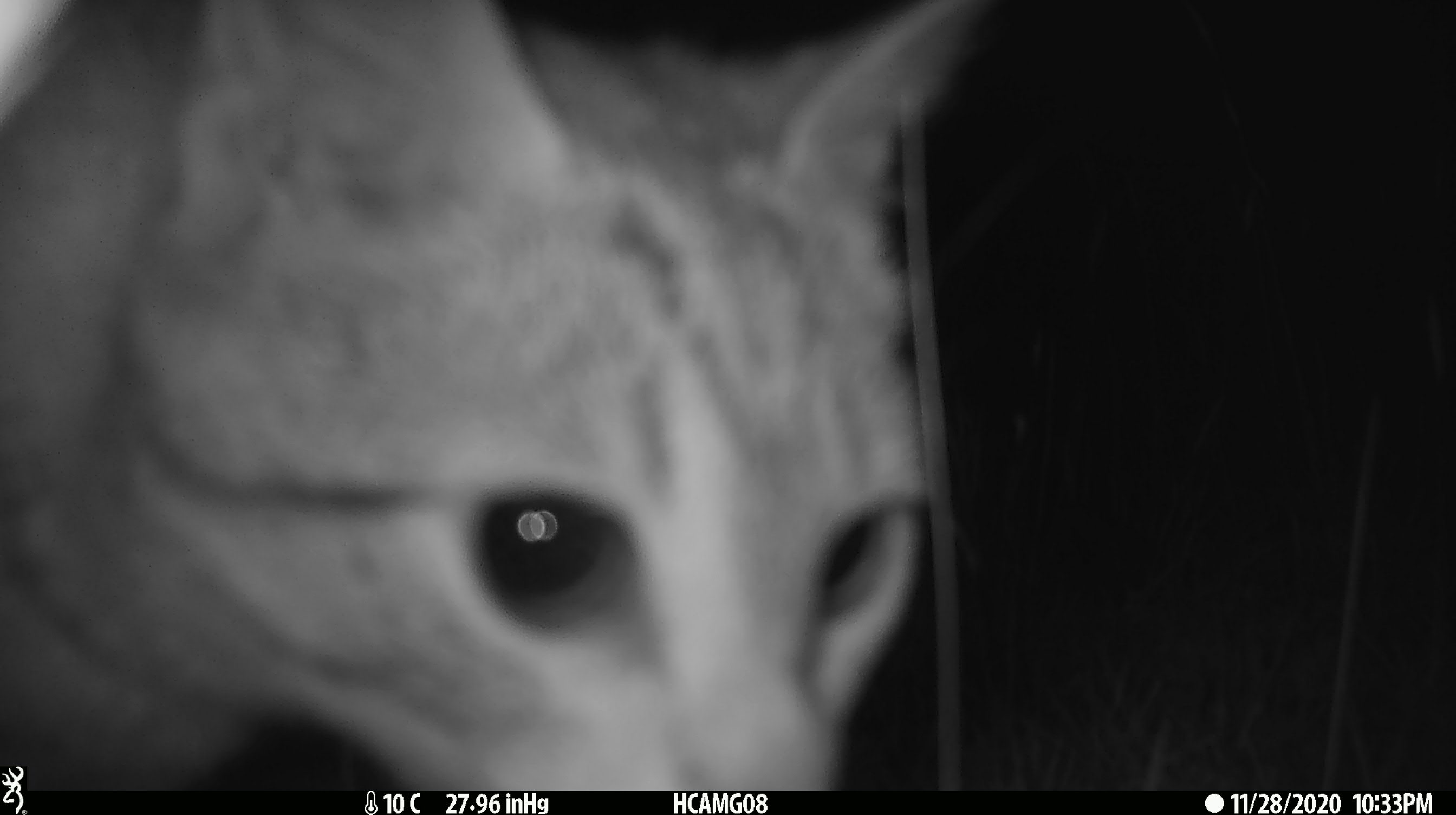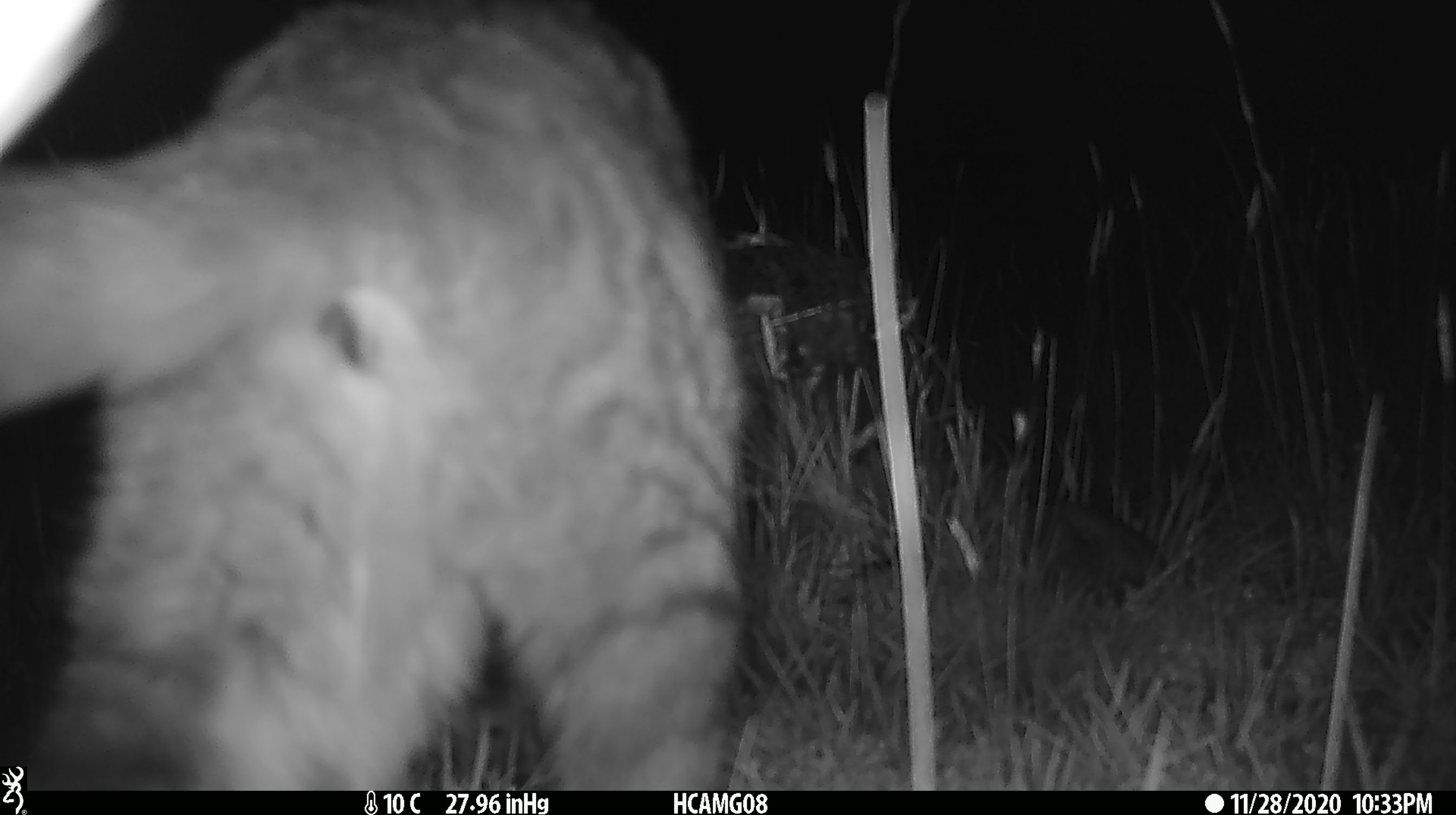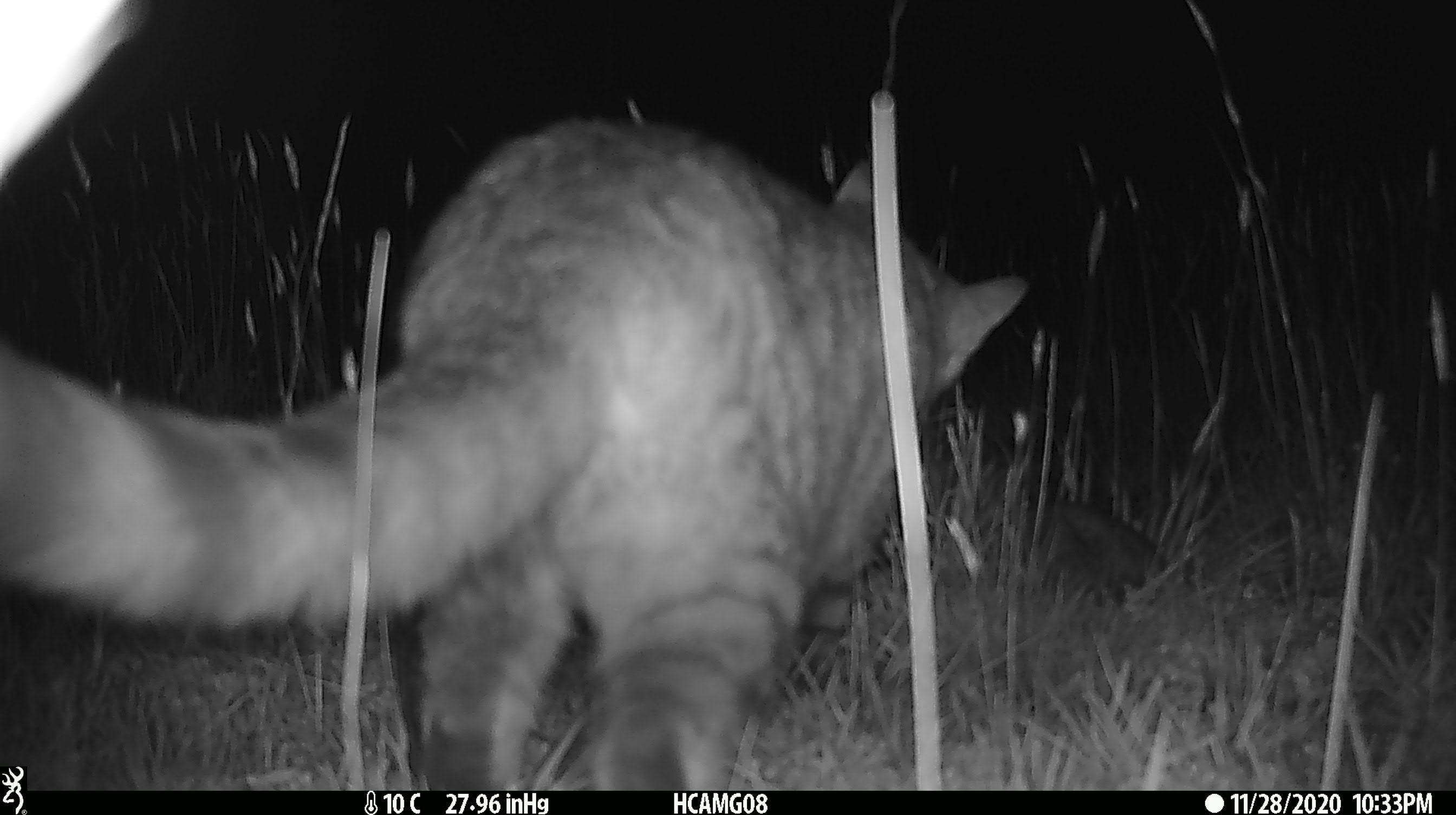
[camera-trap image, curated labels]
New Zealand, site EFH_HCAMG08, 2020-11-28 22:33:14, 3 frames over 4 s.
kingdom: Animalia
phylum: Chordata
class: Mammalia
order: Carnivora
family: Felidae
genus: Felis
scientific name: Felis catus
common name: domestic cat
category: cat